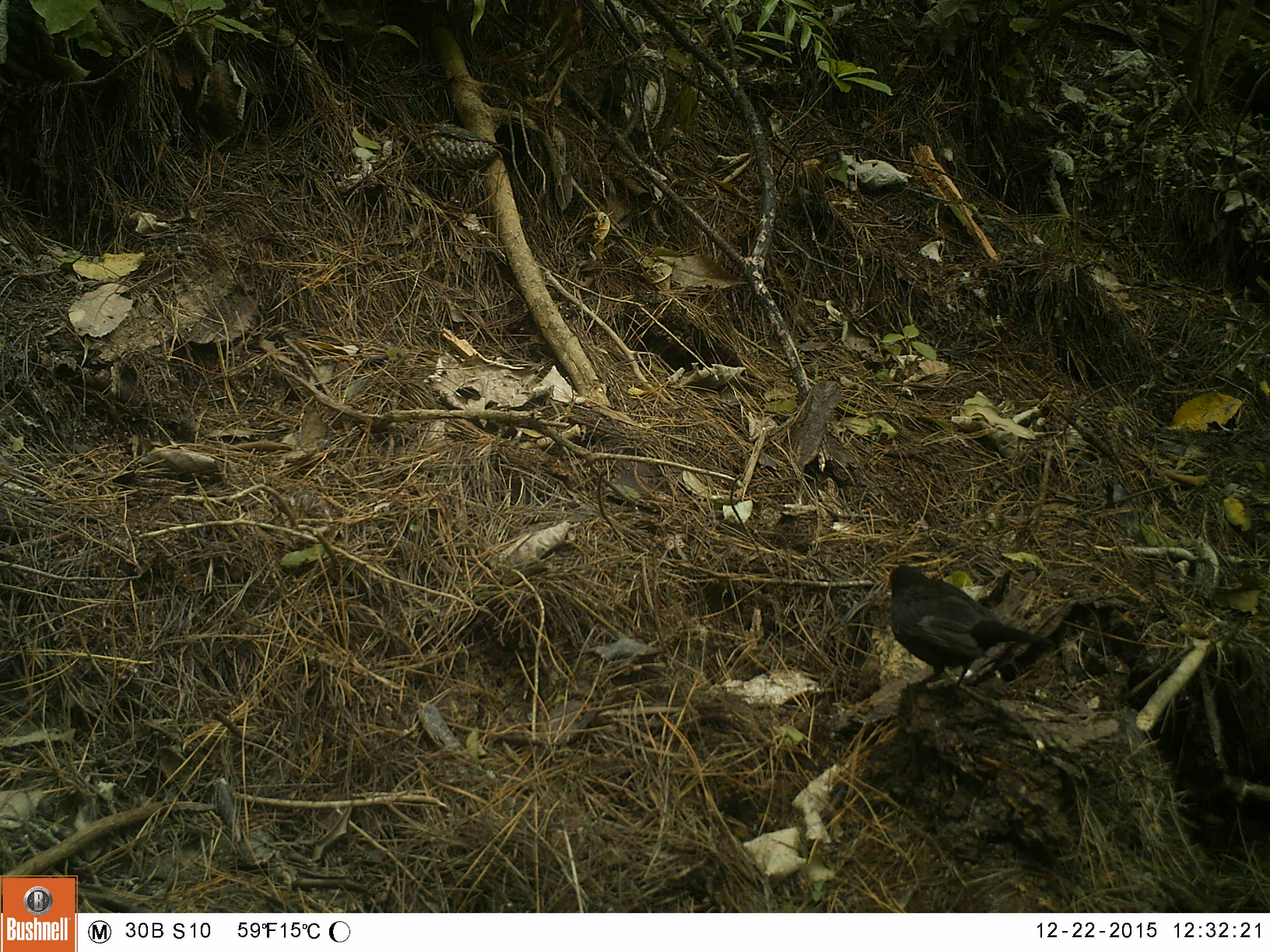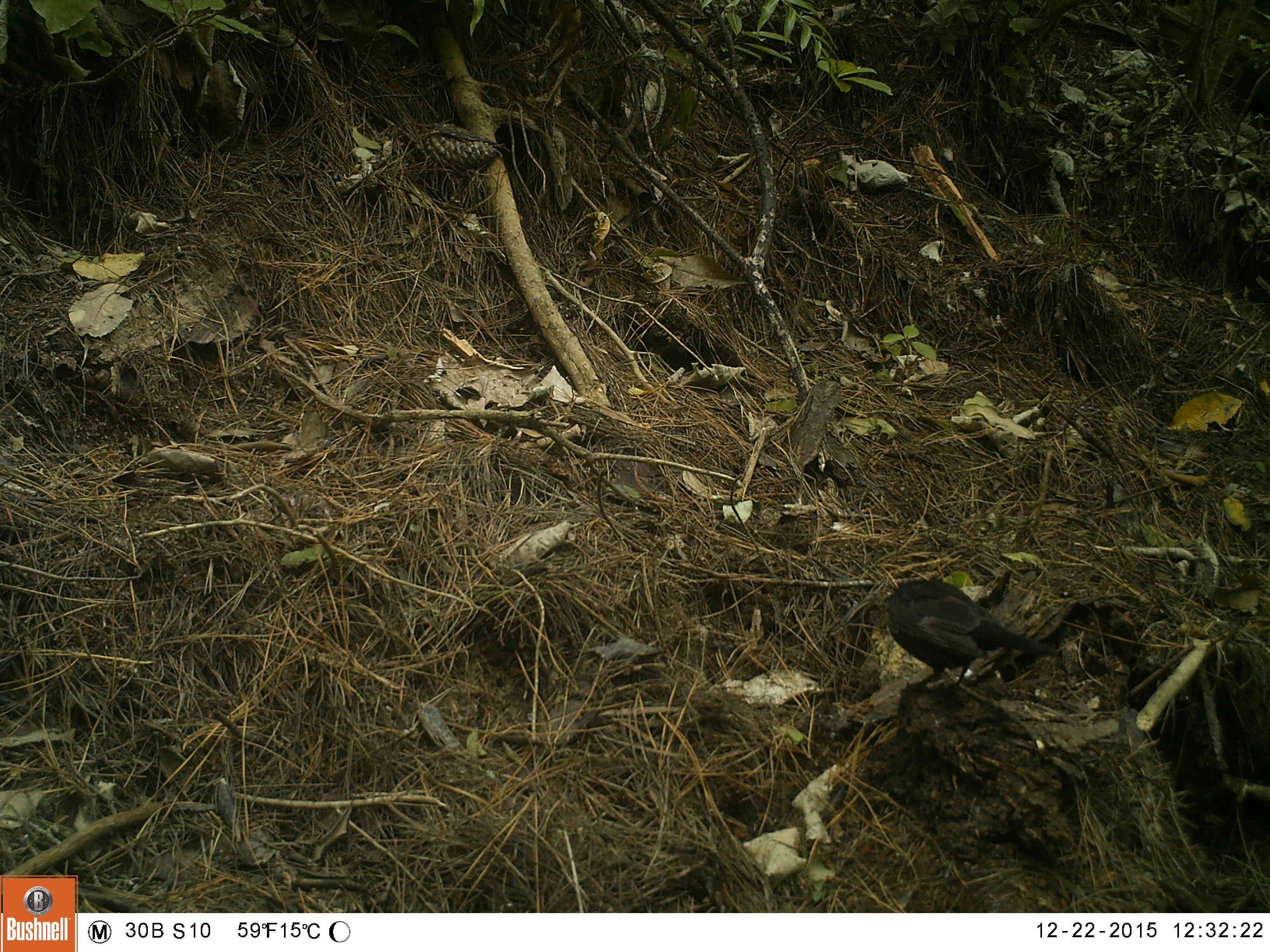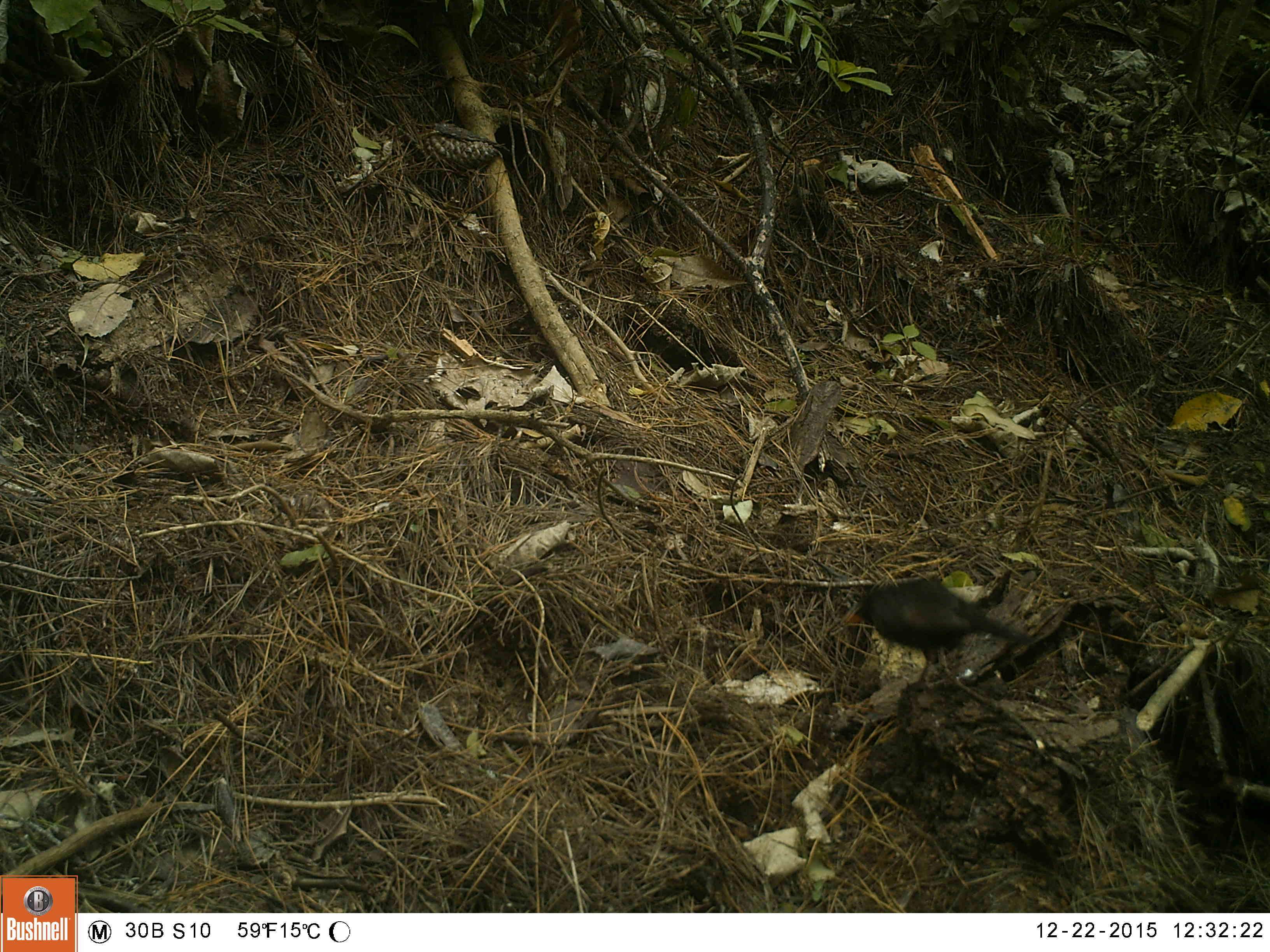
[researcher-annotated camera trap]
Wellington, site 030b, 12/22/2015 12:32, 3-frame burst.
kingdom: Animalia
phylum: Chordata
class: Aves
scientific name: Aves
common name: bird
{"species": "bird (Aves)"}